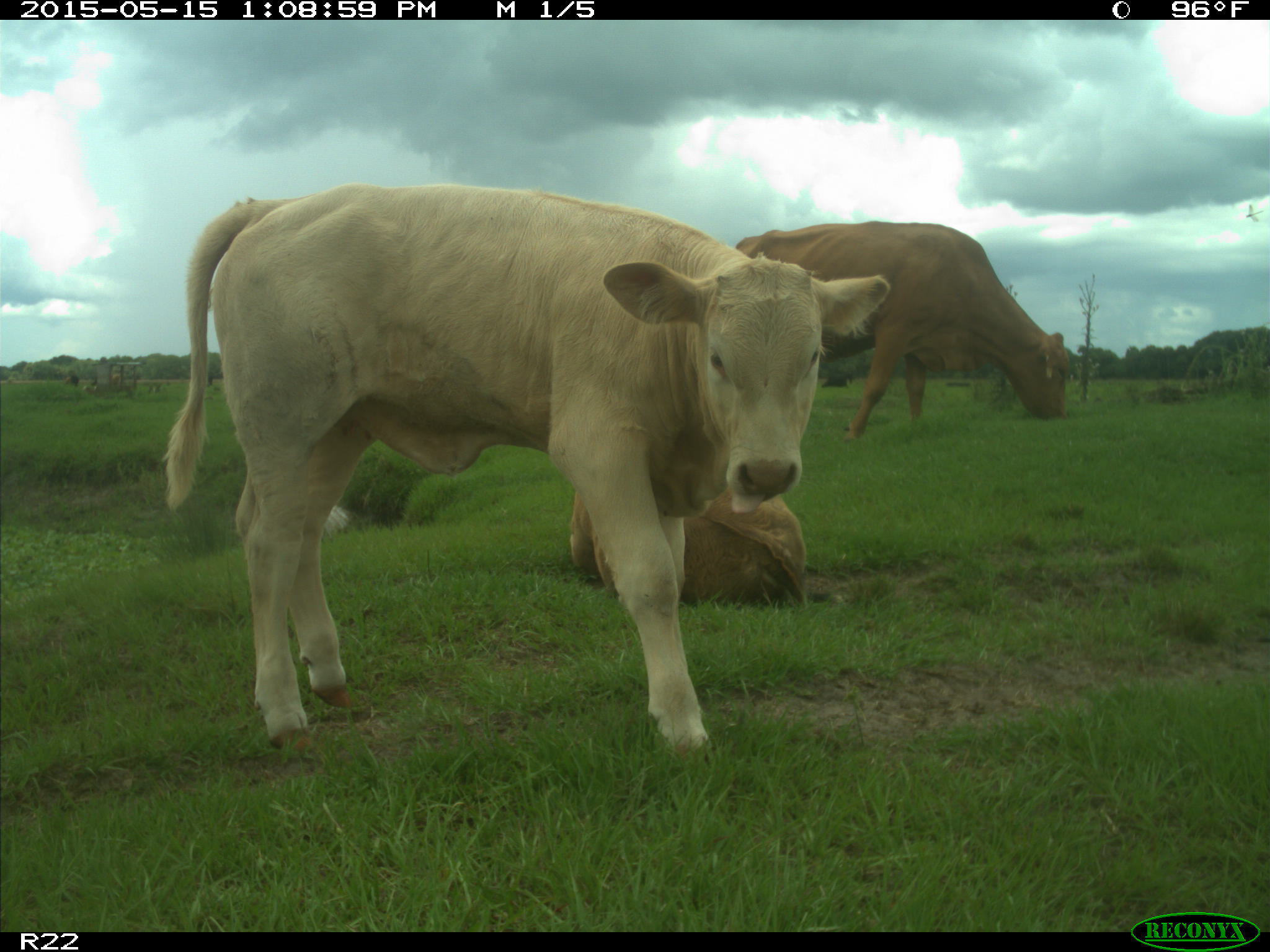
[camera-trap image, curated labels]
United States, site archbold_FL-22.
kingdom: Animalia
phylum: Chordata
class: Mammalia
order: Artiodactyla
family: Bovidae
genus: Bos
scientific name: Bos taurus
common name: domestic cow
Bos taurus (domestic cow).